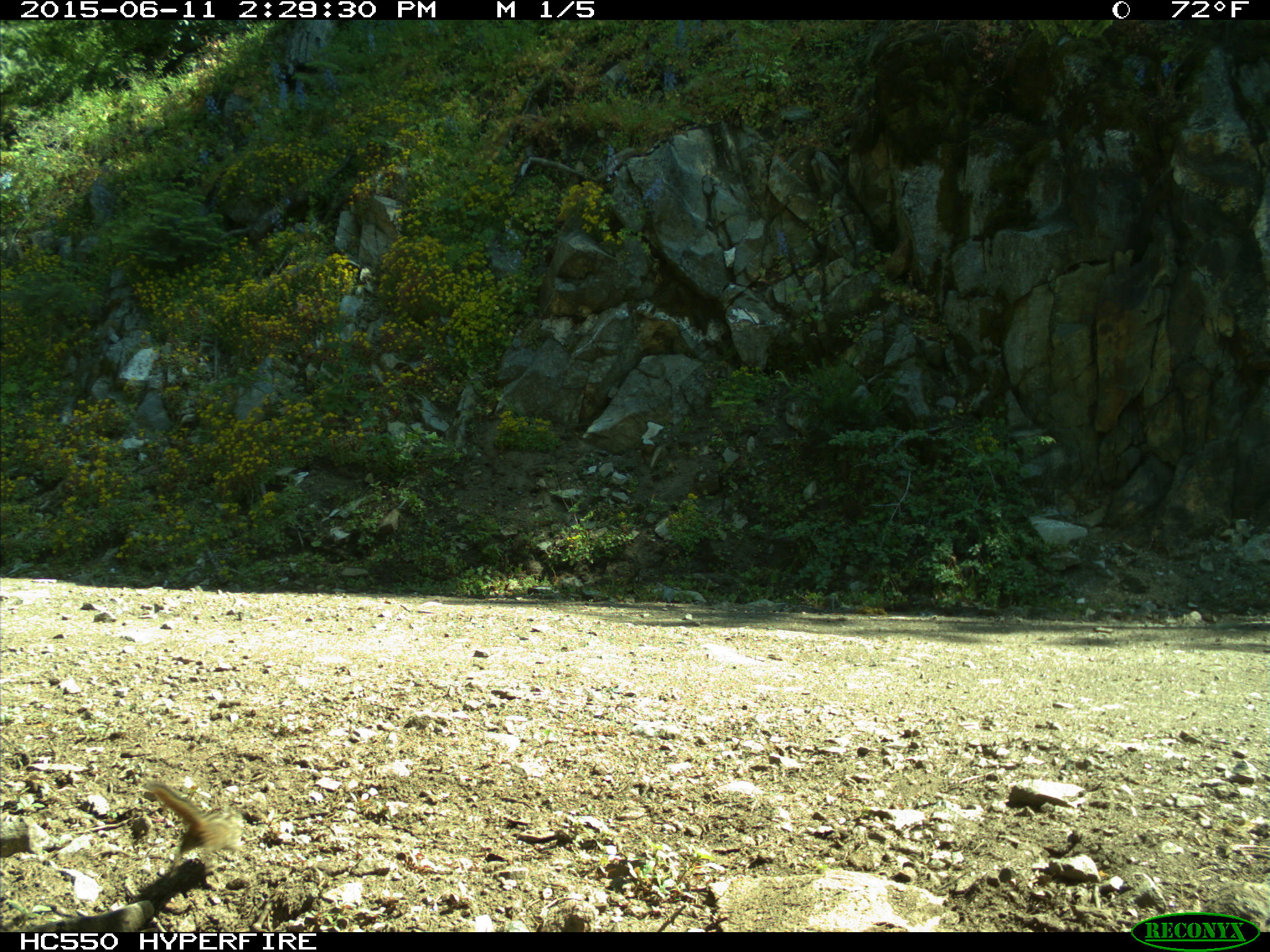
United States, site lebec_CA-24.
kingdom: Animalia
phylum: Chordata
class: Mammalia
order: Rodentia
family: Sciuridae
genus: Tamias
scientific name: Tamias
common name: chipmunk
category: unidentified chipmunk